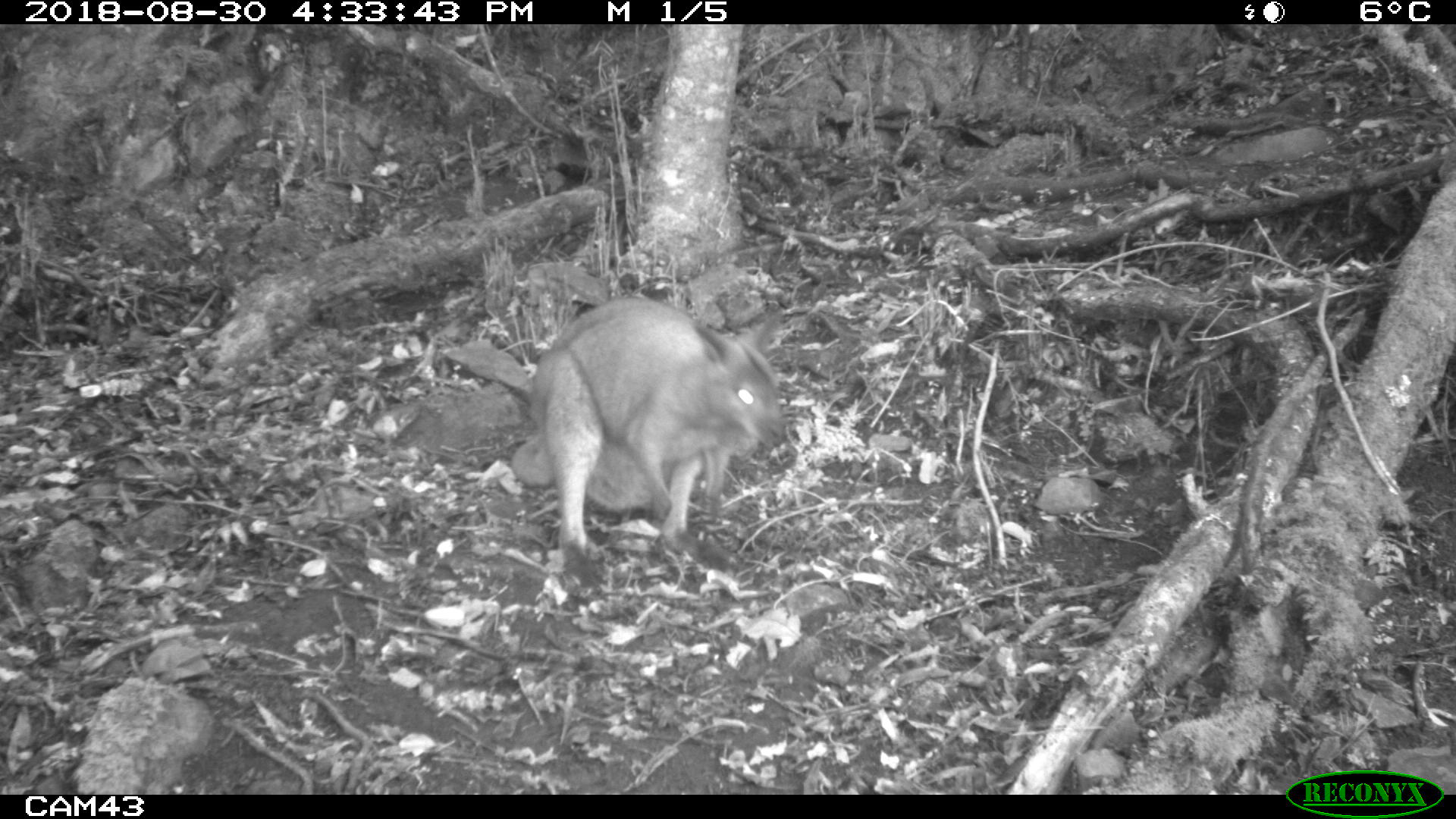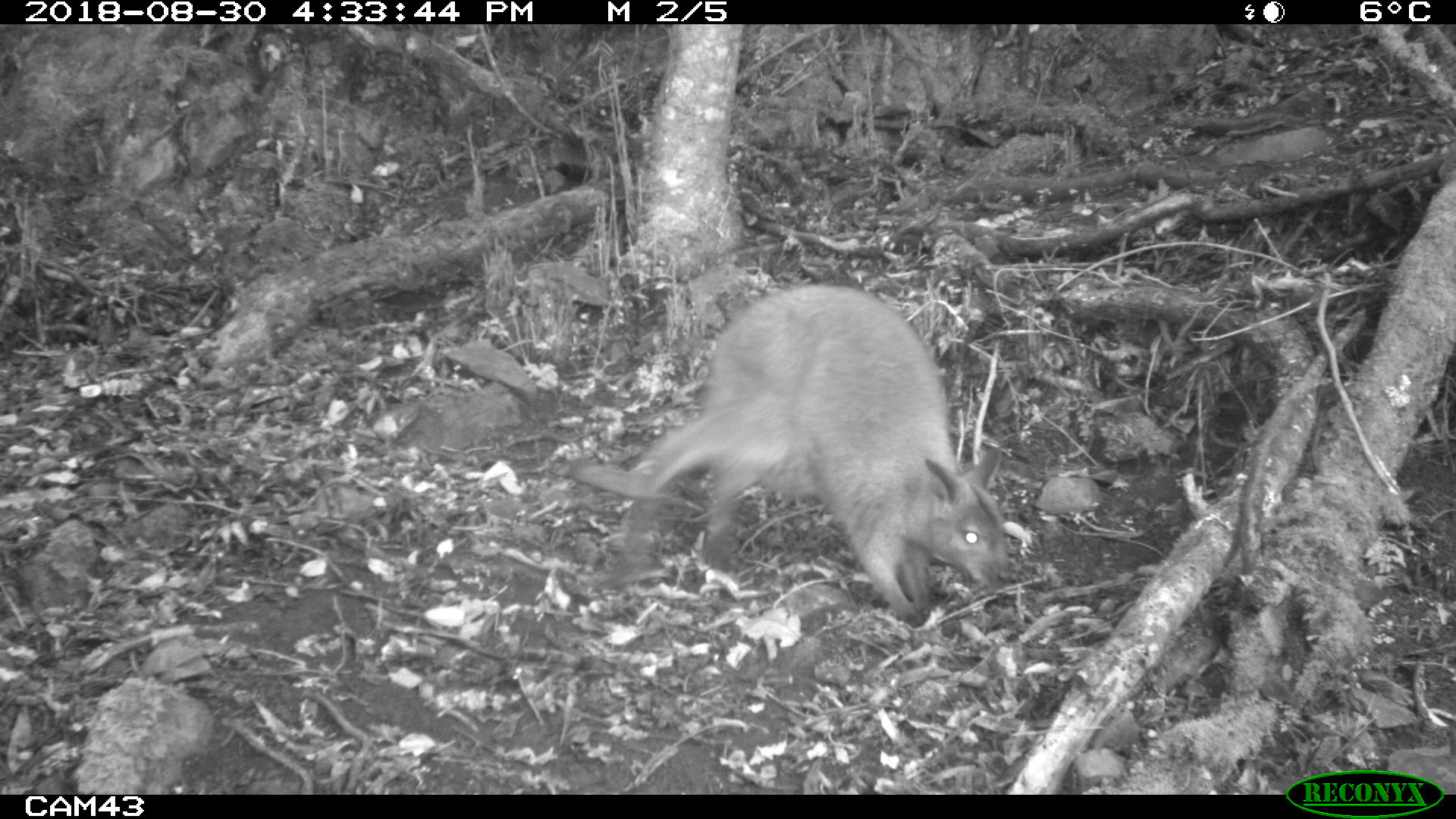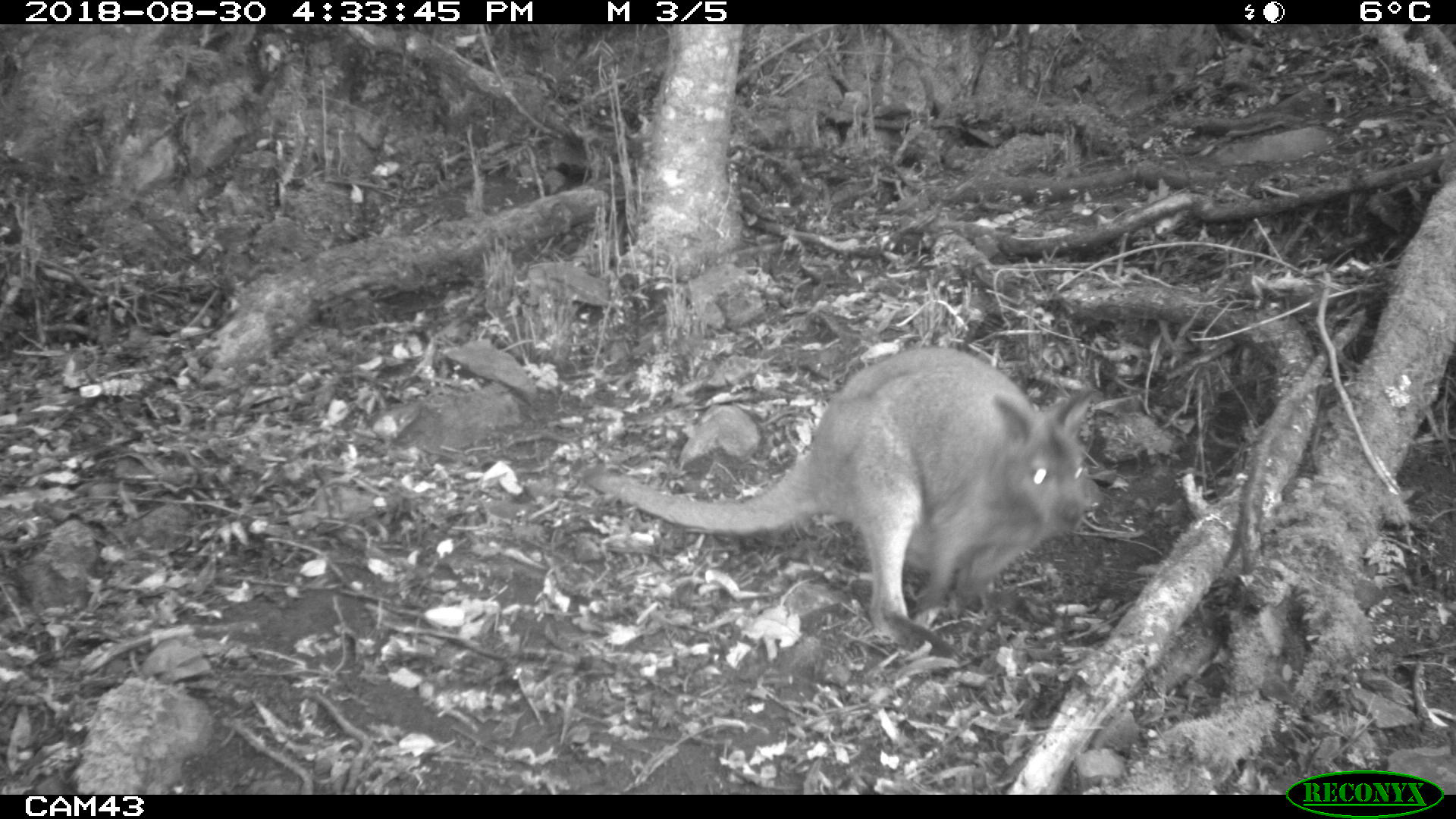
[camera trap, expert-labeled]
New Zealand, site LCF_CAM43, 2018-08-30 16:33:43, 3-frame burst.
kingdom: Animalia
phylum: Chordata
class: Mammalia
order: Diprotodontia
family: Macropodidae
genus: Notamacropus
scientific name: Notamacropus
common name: wallaby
Wallaby (Notamacropus).